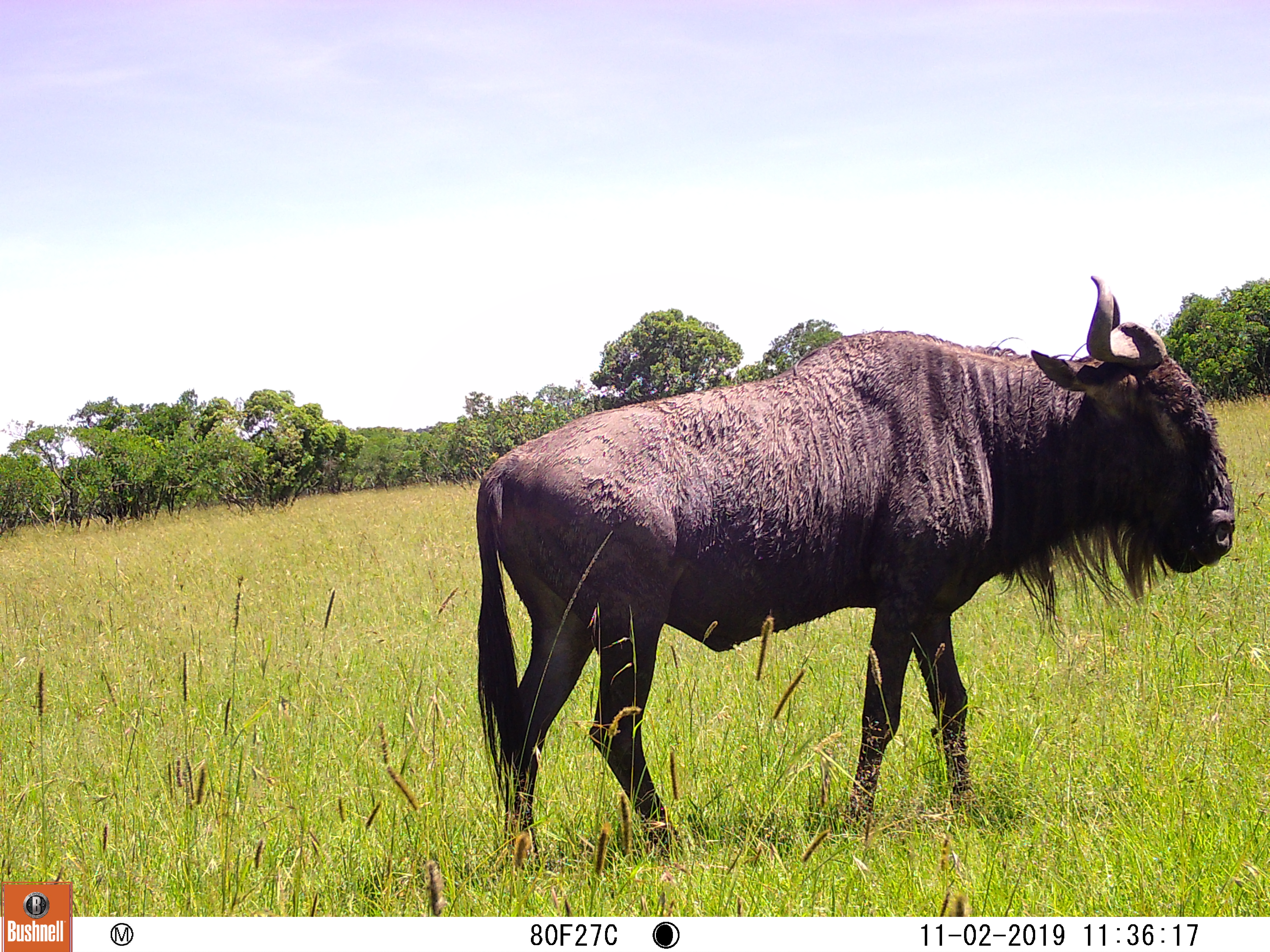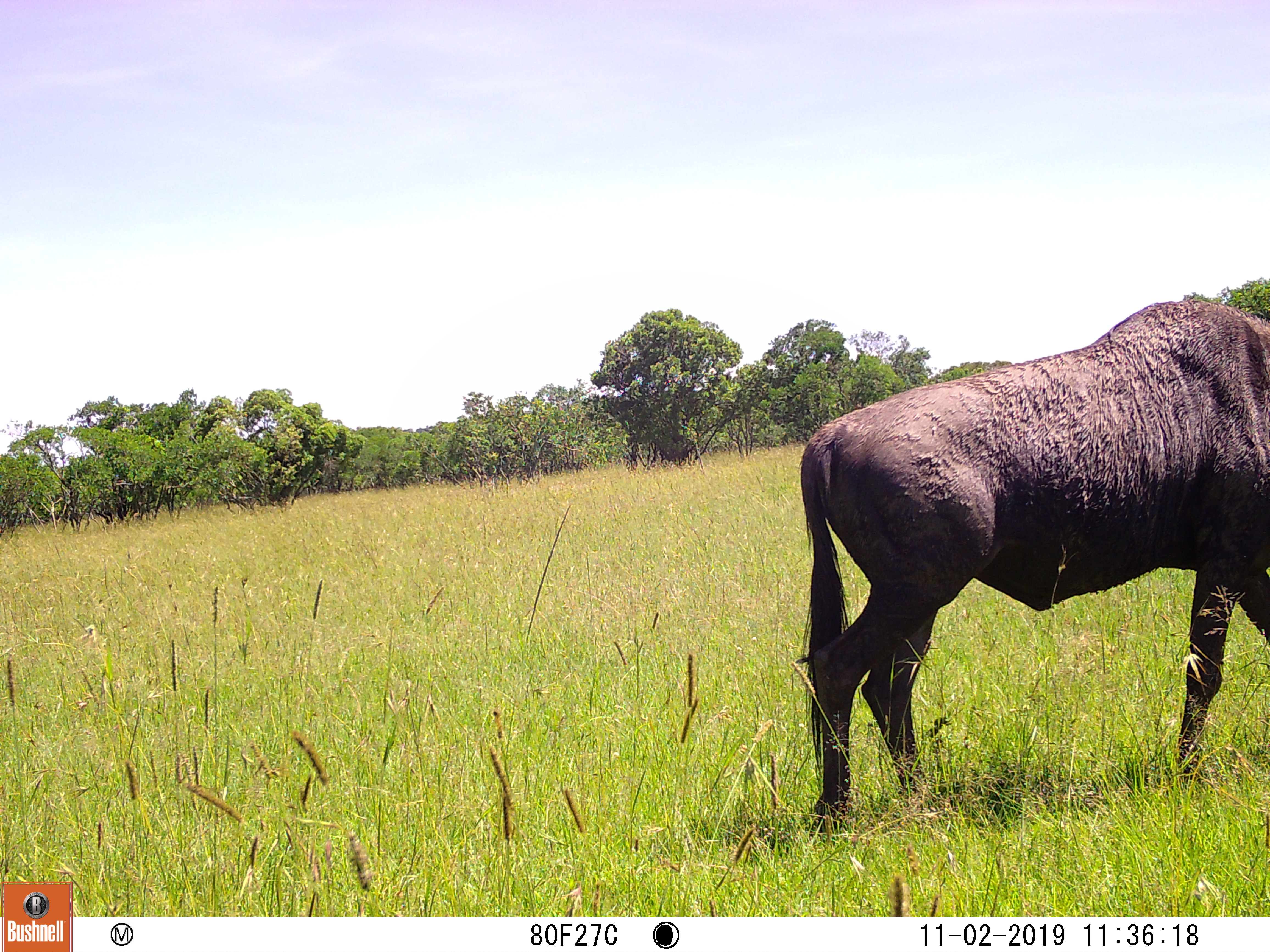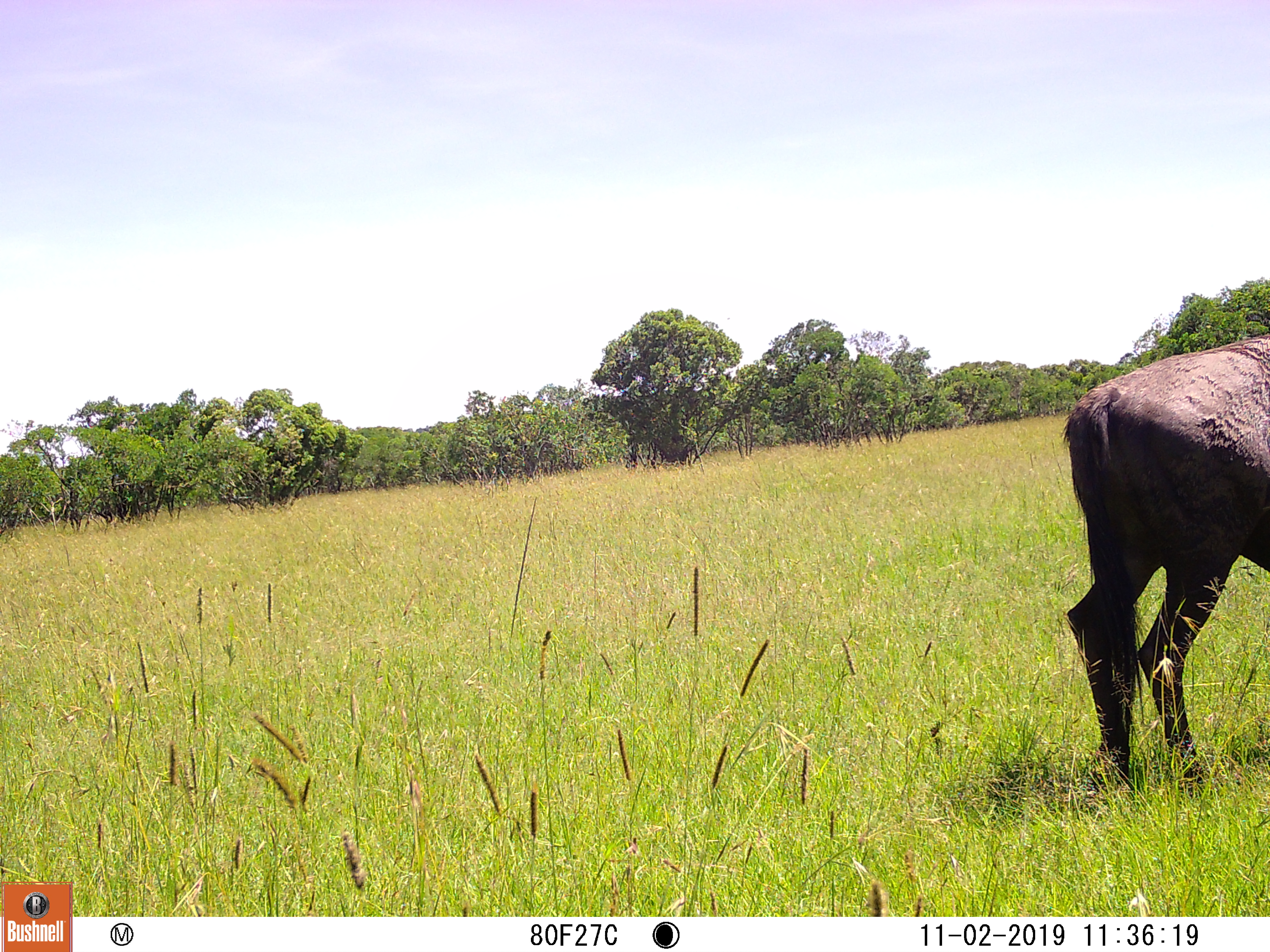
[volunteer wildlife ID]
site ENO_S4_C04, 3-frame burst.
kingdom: Animalia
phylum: Chordata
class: Mammalia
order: Artiodactyla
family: Bovidae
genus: Connochaetes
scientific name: Connochaetes taurinus taurinus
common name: blue wildebeest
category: wildebeestblue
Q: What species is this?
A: Wildebeestblue (blue wildebeest) (Connochaetes taurinus taurinus).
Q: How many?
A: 1.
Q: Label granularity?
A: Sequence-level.